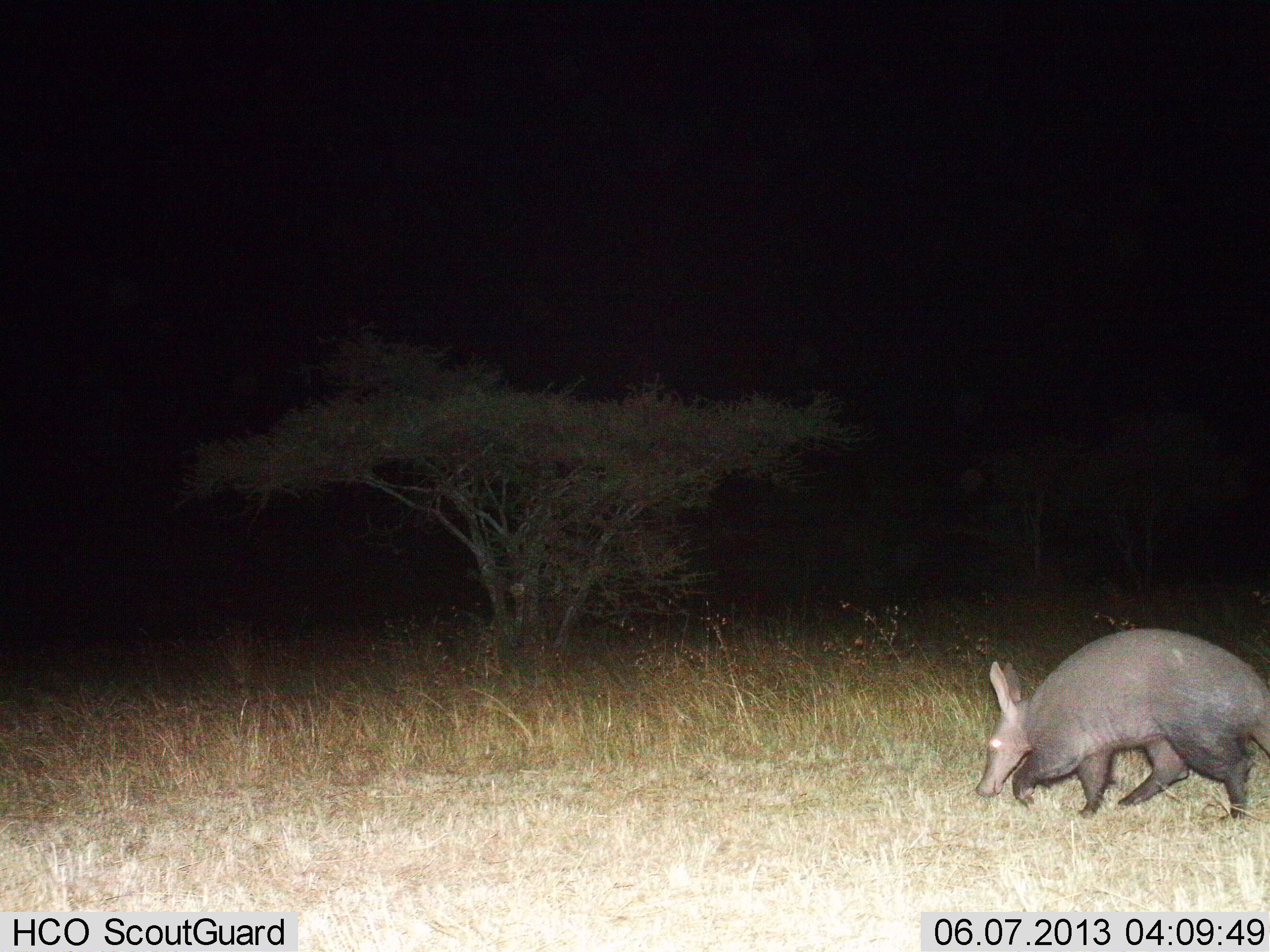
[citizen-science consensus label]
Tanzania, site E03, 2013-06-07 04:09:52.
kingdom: Animalia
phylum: Chordata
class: Mammalia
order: Tubulidentata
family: Orycteropodidae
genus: Orycteropus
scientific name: Orycteropus afer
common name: aardvark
Aardvark (Orycteropus afer), count 1. Behavior (volunteer vote fractions): standing 9%, resting 0%, moving 91%, interacting 0%. Young present (vote fraction): 0%. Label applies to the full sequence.